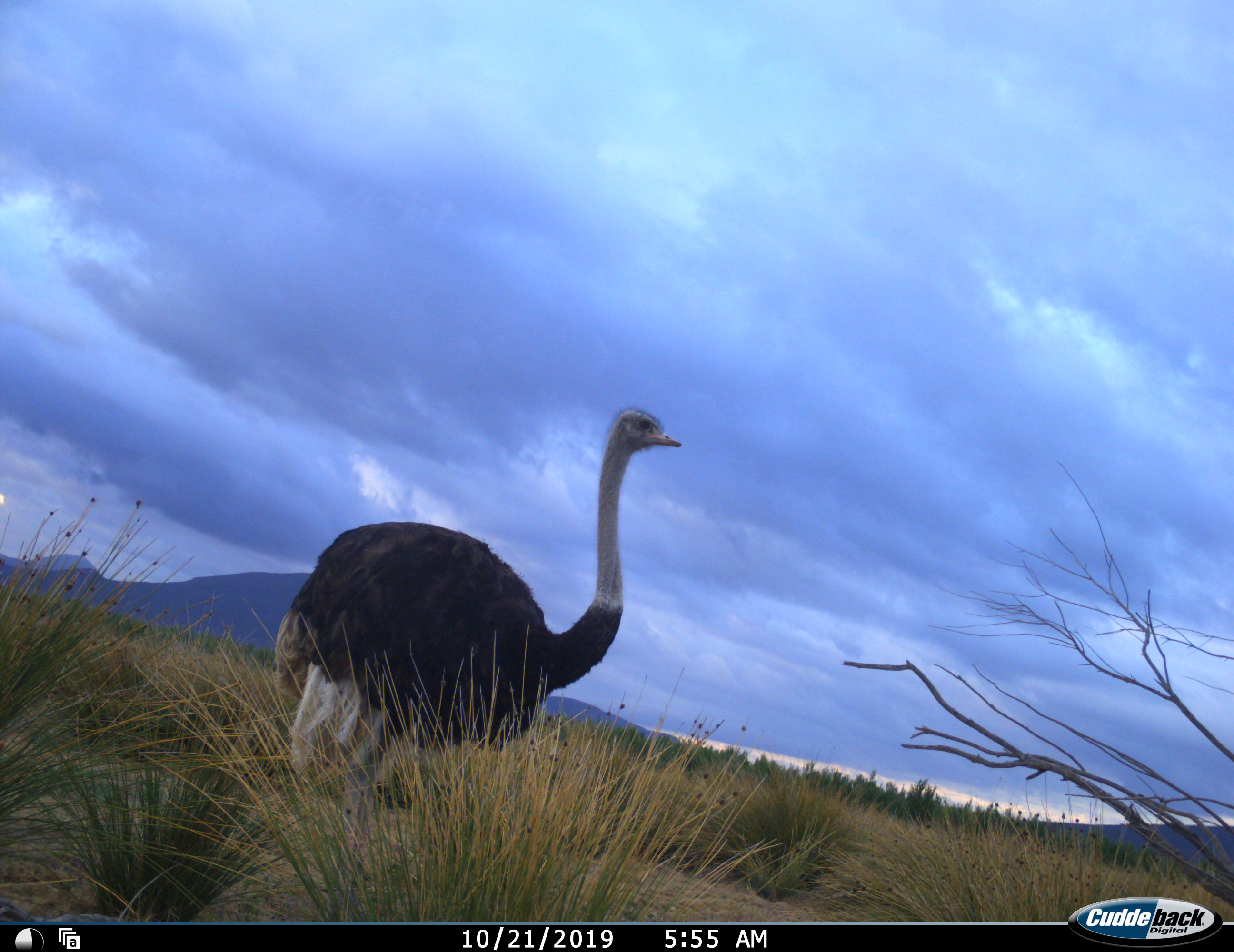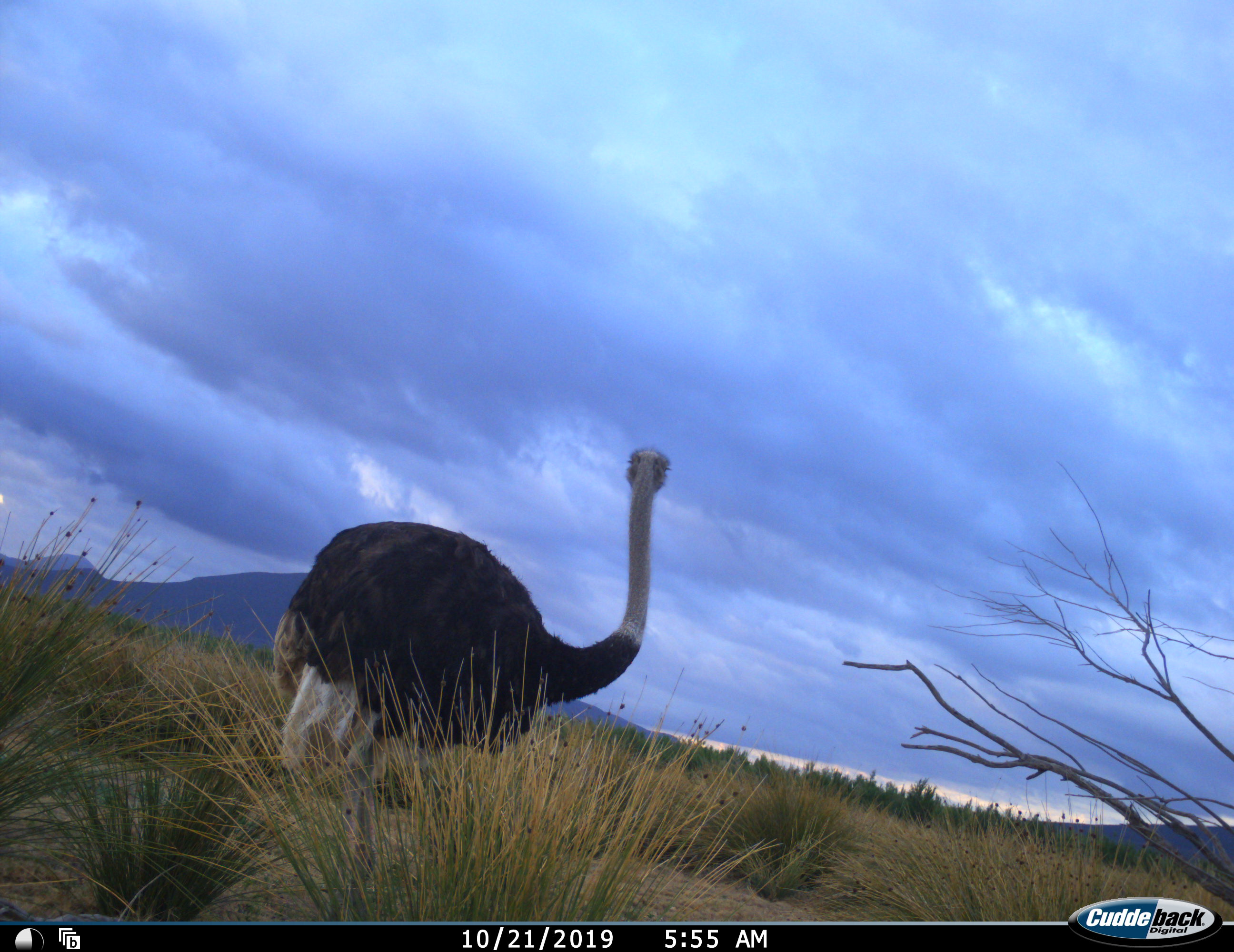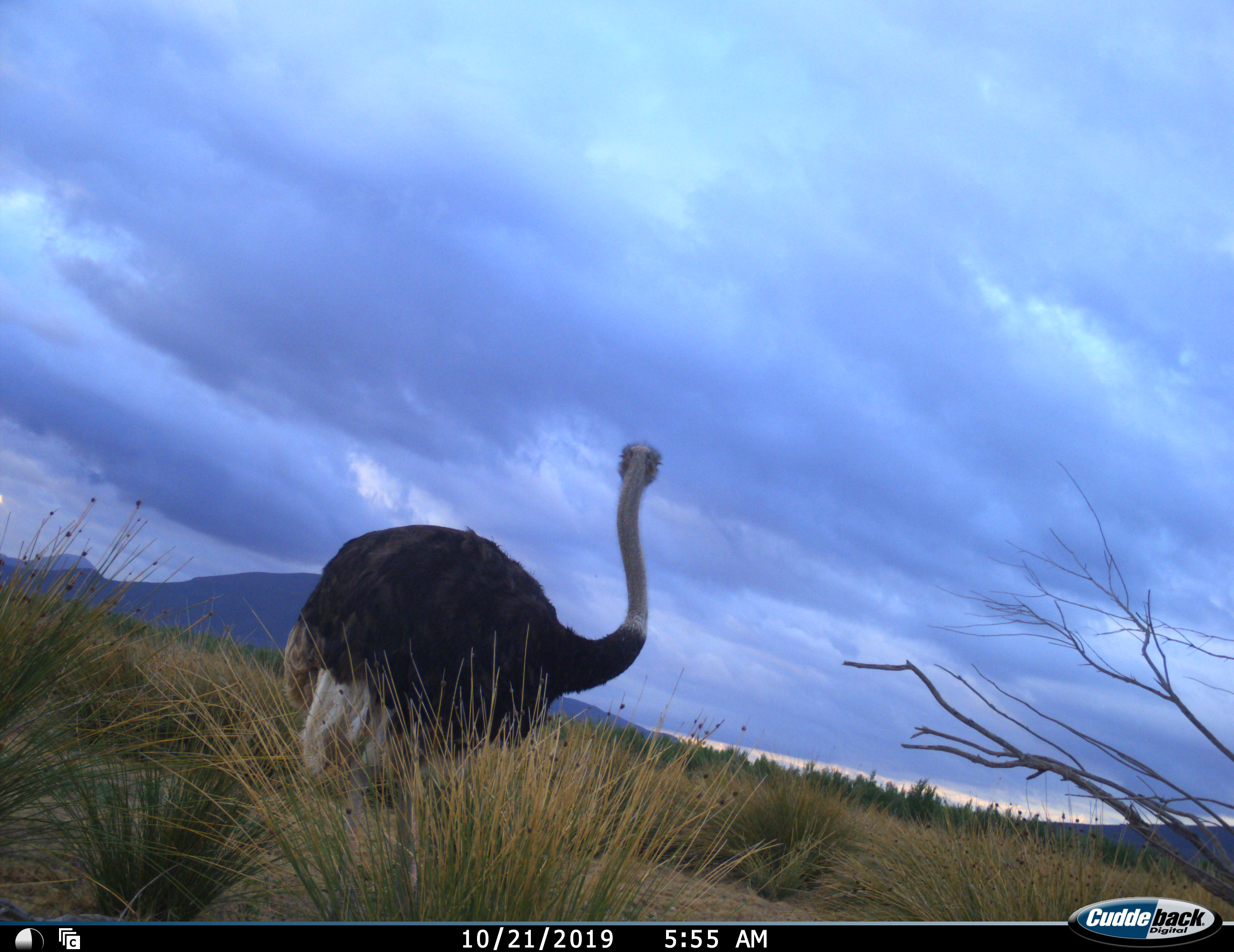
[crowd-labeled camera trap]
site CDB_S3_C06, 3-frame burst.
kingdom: Animalia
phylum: Chordata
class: Aves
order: Struthioniformes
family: Struthionidae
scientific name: Struthionidae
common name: ostrich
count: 1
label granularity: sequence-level